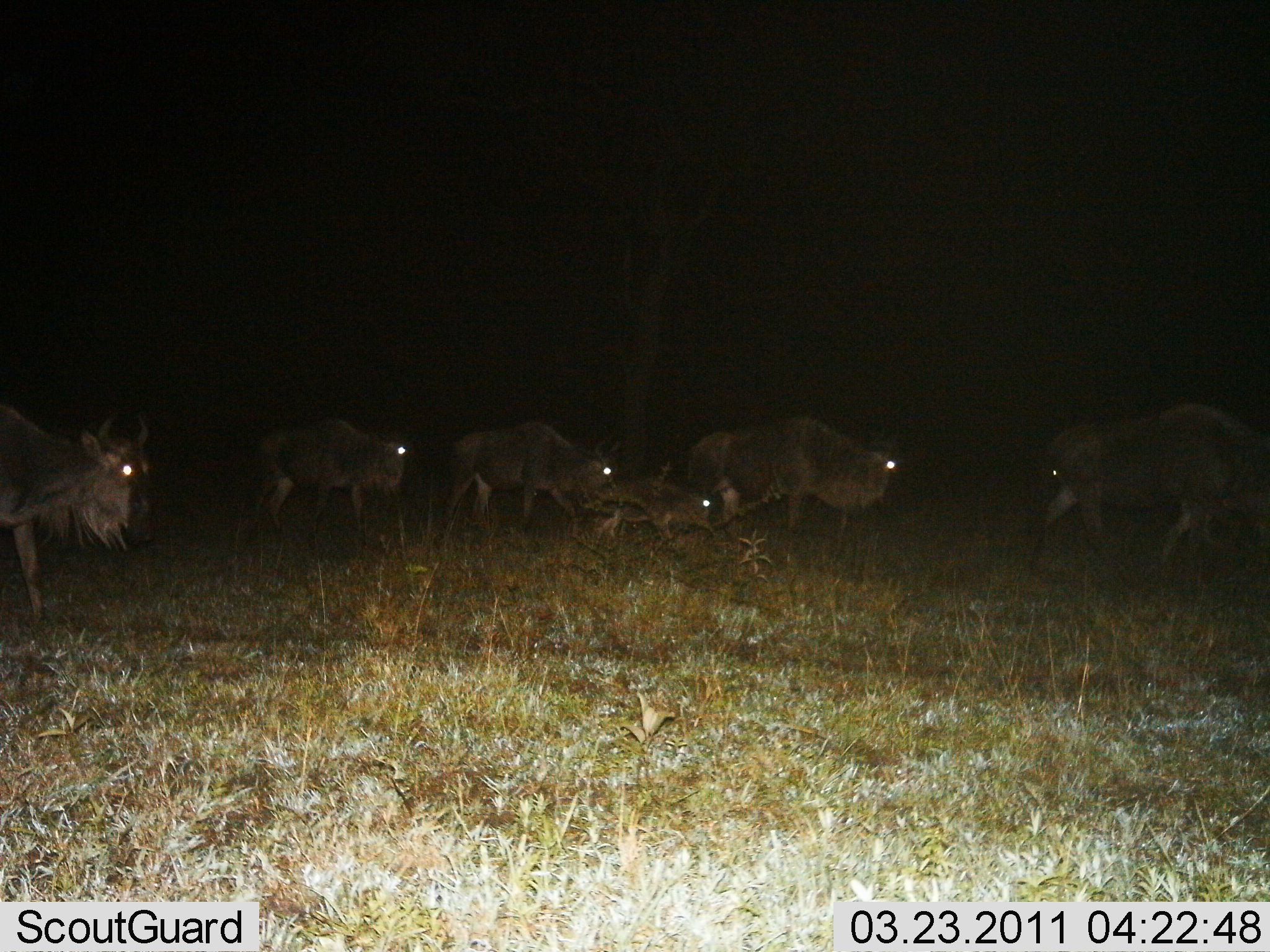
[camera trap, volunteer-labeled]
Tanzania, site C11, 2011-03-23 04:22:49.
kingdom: Animalia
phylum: Chordata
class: Mammalia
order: Artiodactyla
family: Bovidae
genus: Connochaetes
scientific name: Connochaetes taurinus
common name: blue wildebeest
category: wildebeest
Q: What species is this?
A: Wildebeest (blue wildebeest) (Connochaetes taurinus).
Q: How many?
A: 6.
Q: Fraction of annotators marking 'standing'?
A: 7%.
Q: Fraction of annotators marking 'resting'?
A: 0%.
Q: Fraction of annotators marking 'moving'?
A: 86%.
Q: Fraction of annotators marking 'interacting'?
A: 0%.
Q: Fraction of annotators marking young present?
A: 64%.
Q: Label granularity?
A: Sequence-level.